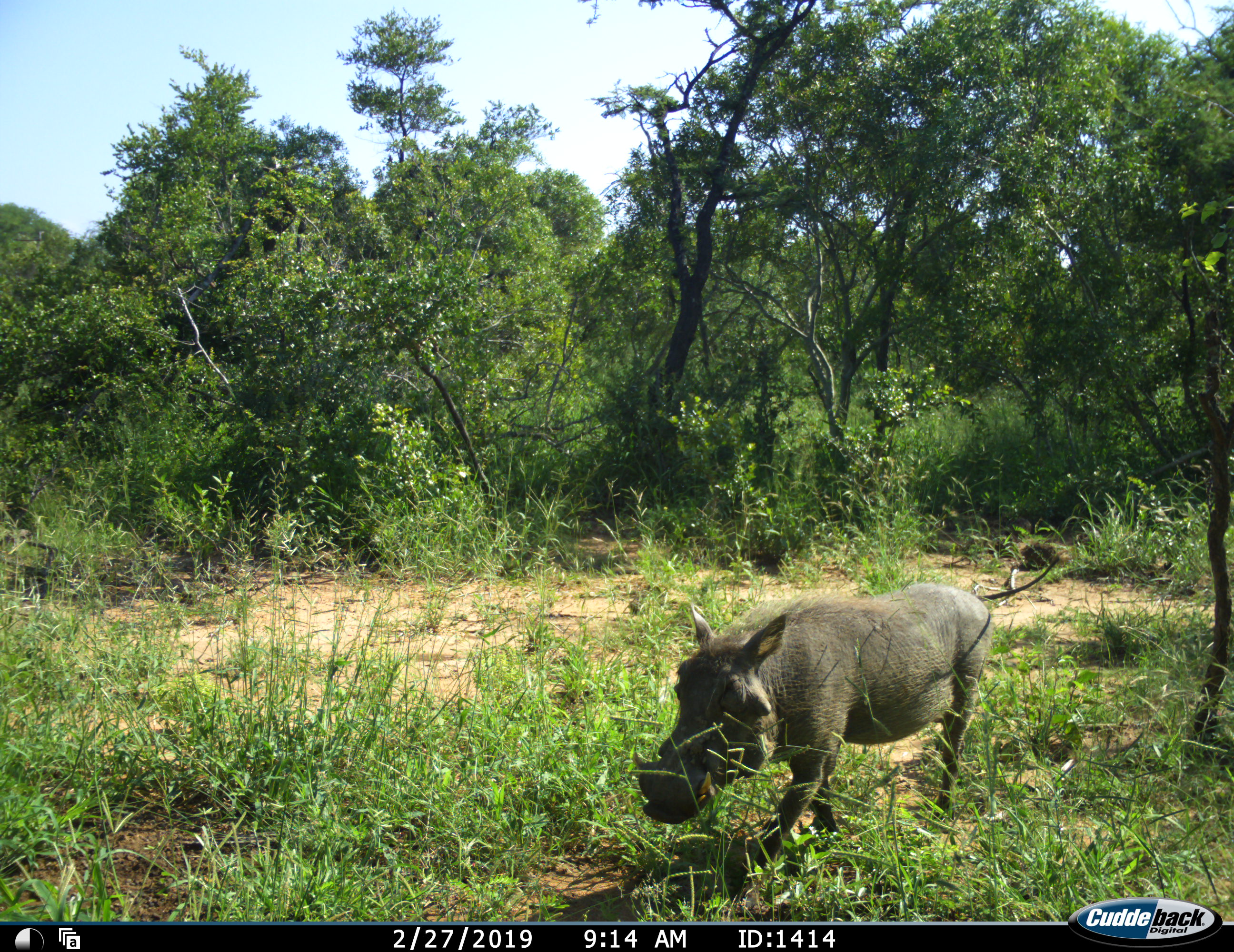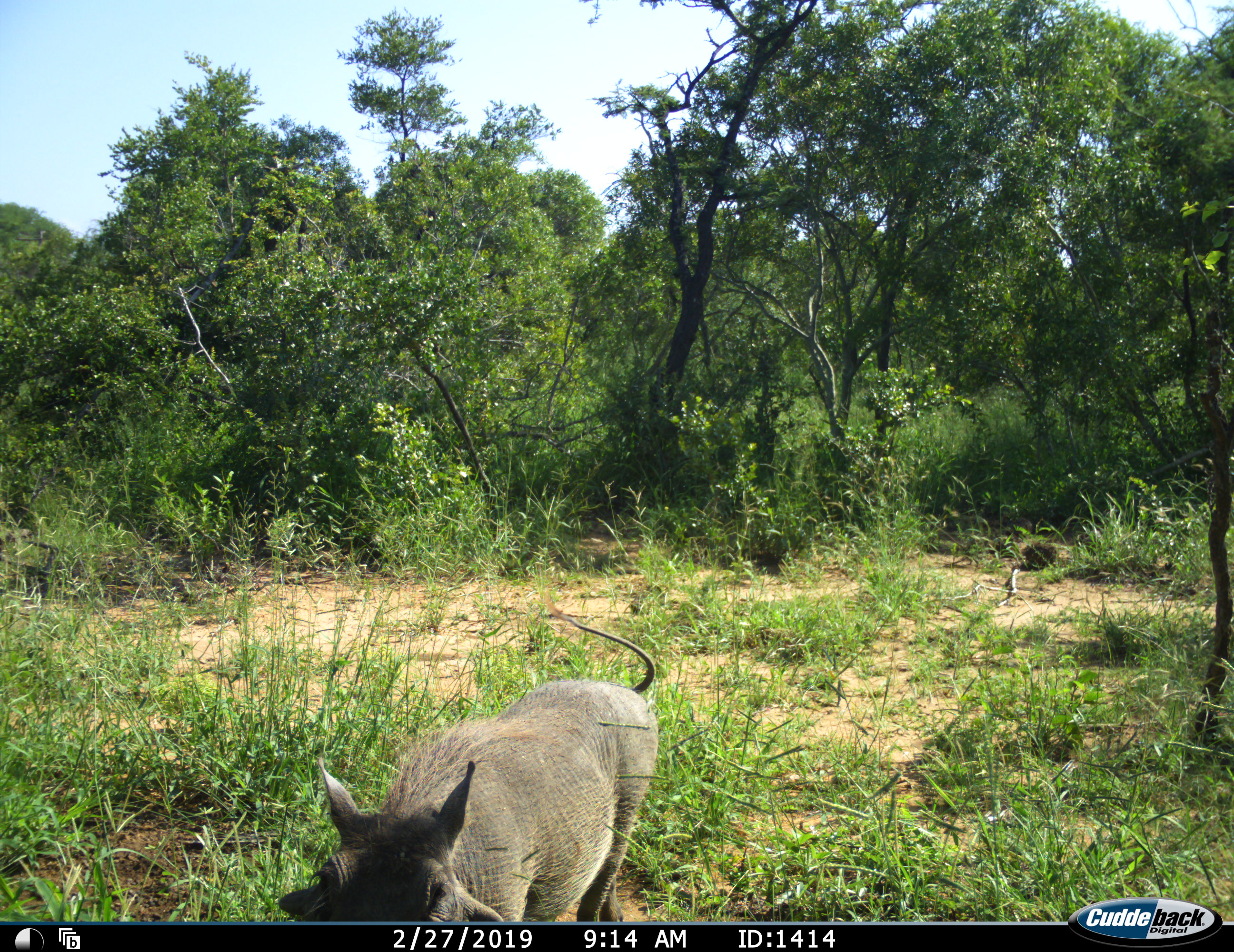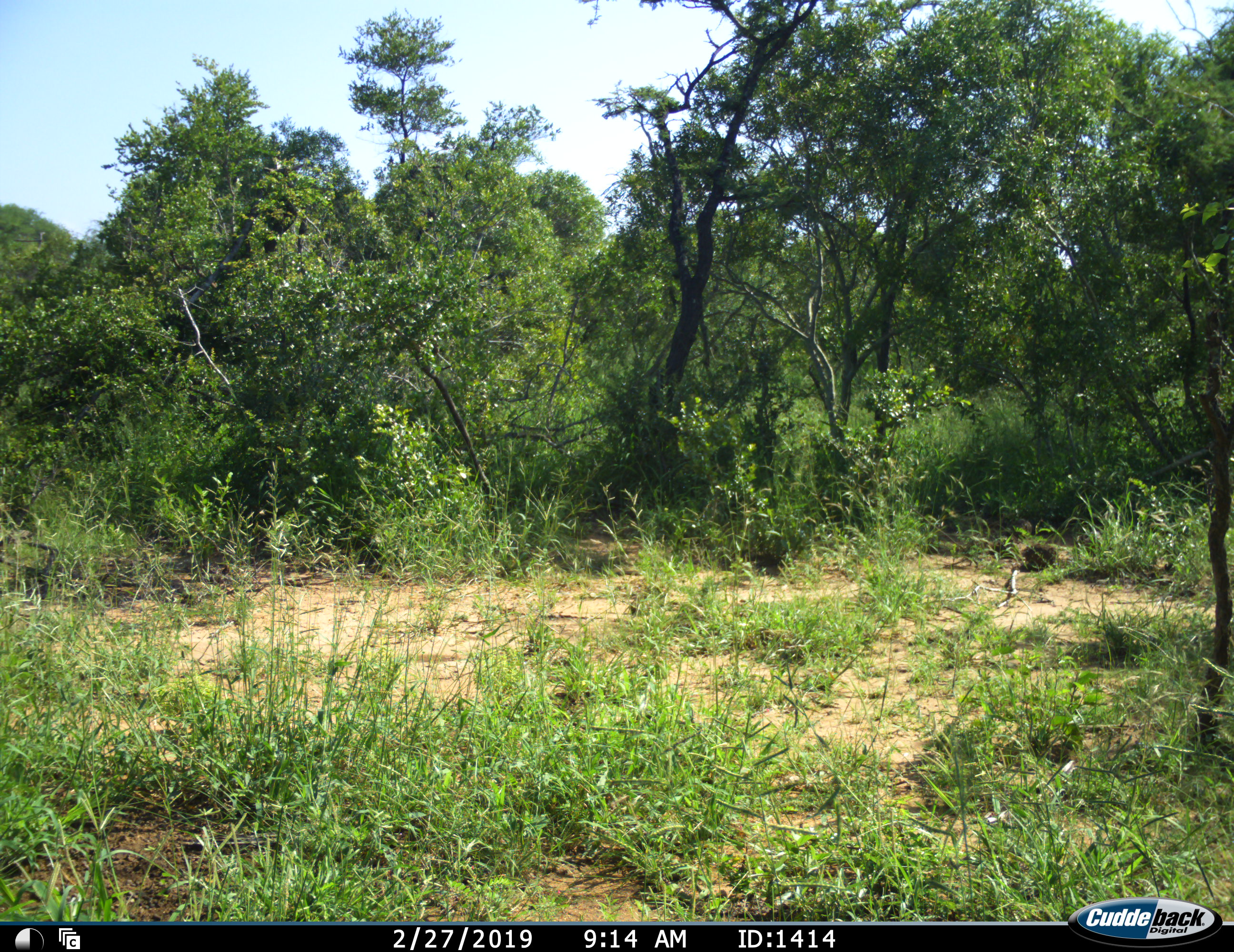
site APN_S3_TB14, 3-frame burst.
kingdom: Animalia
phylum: Chordata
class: Mammalia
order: Artiodactyla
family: Suidae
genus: Phacochoerus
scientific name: Phacochoerus africanus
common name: warthog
Warthog (Phacochoerus africanus), count 1. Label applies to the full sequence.